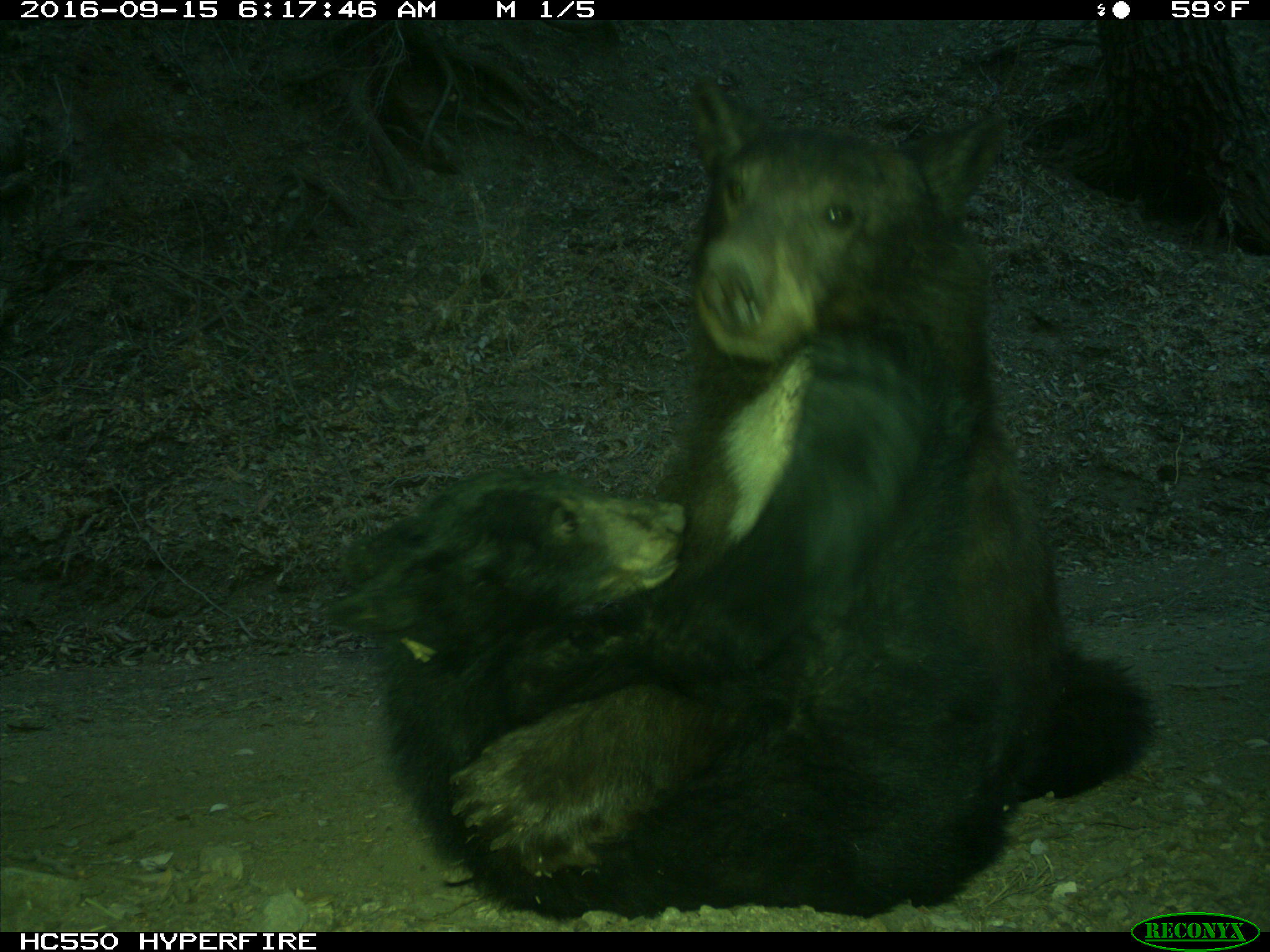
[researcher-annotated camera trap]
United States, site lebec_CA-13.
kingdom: Animalia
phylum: Chordata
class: Mammalia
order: Carnivora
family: Ursidae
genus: Ursus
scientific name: Ursus americanus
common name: american black bear